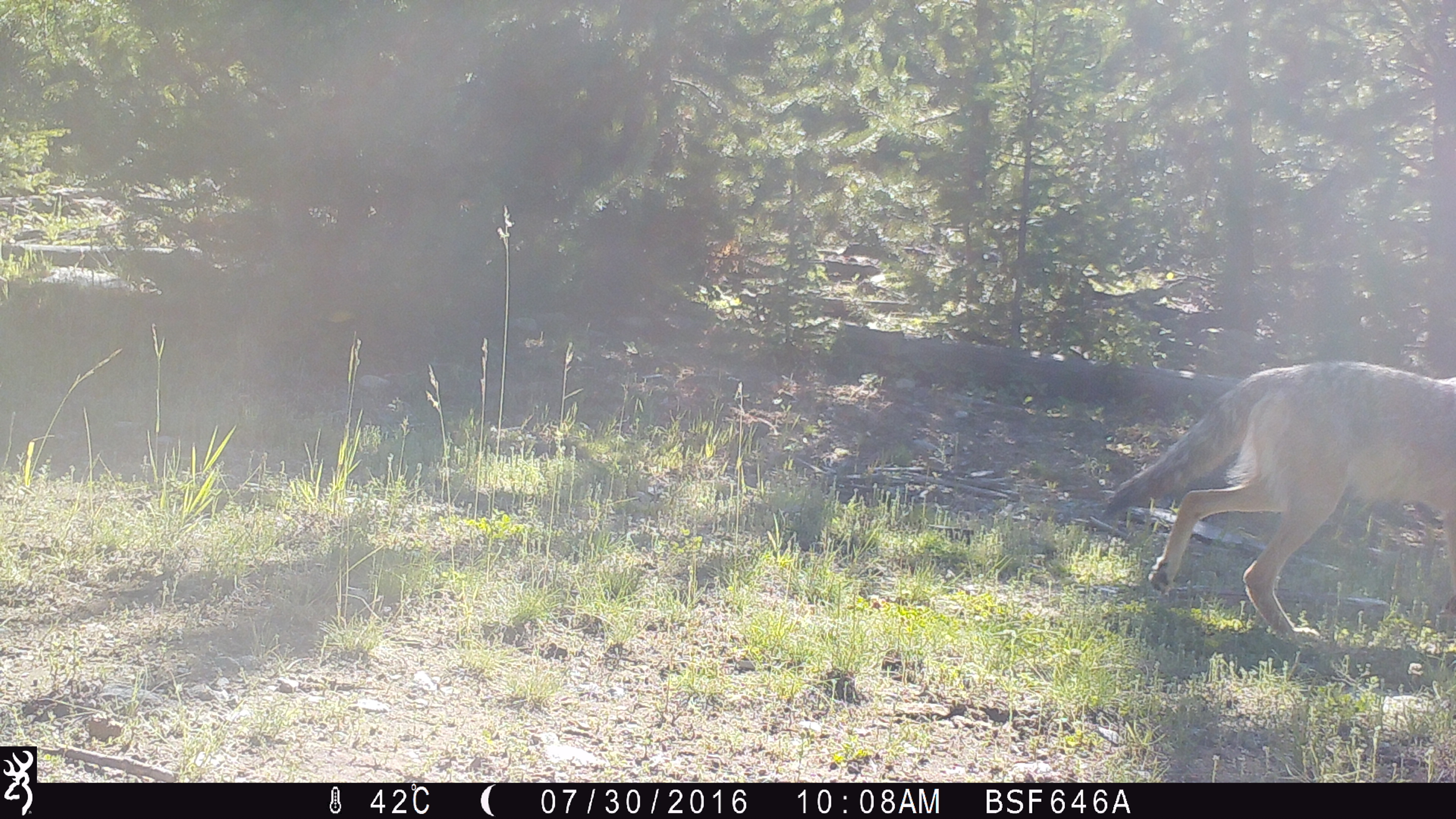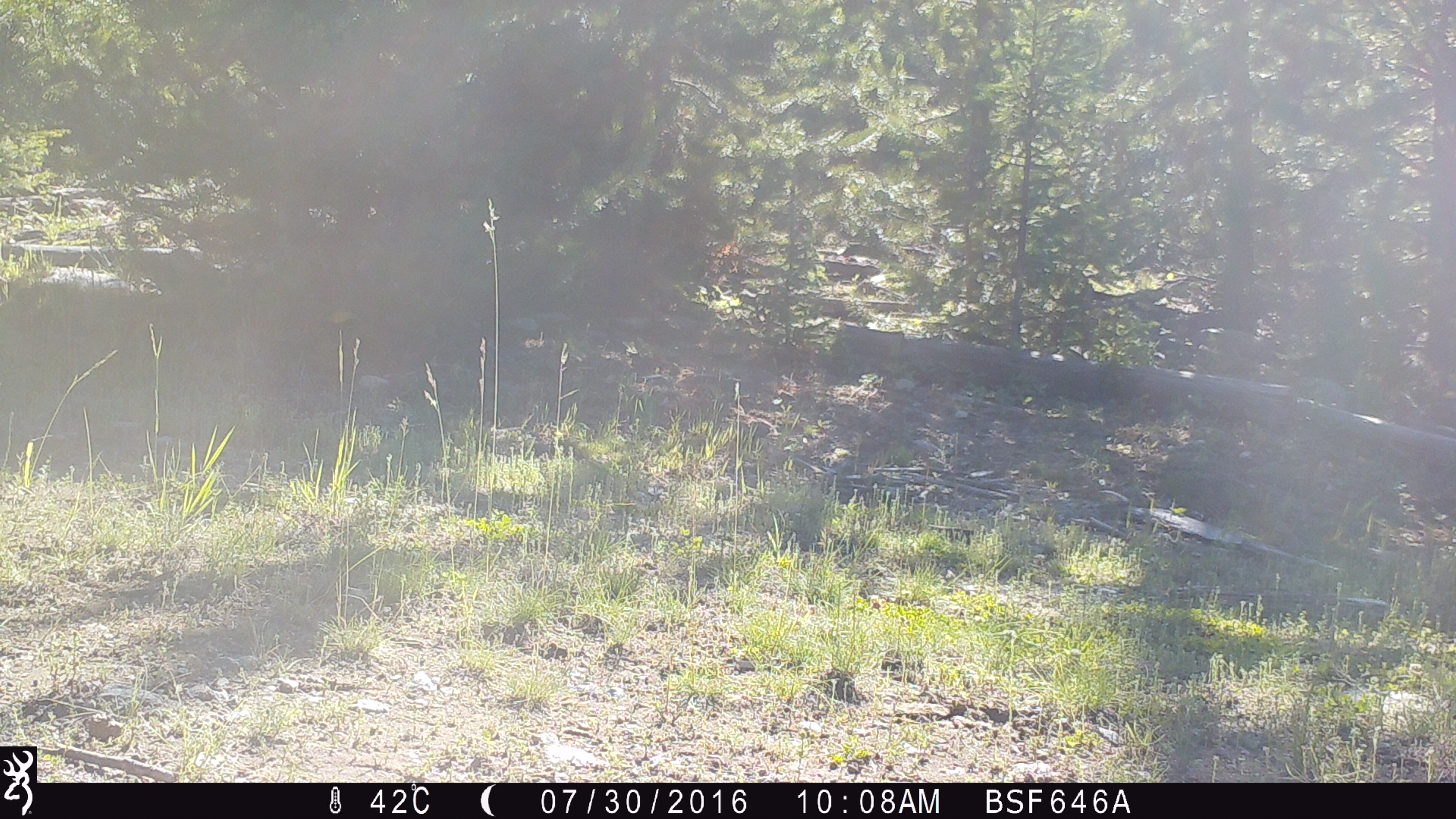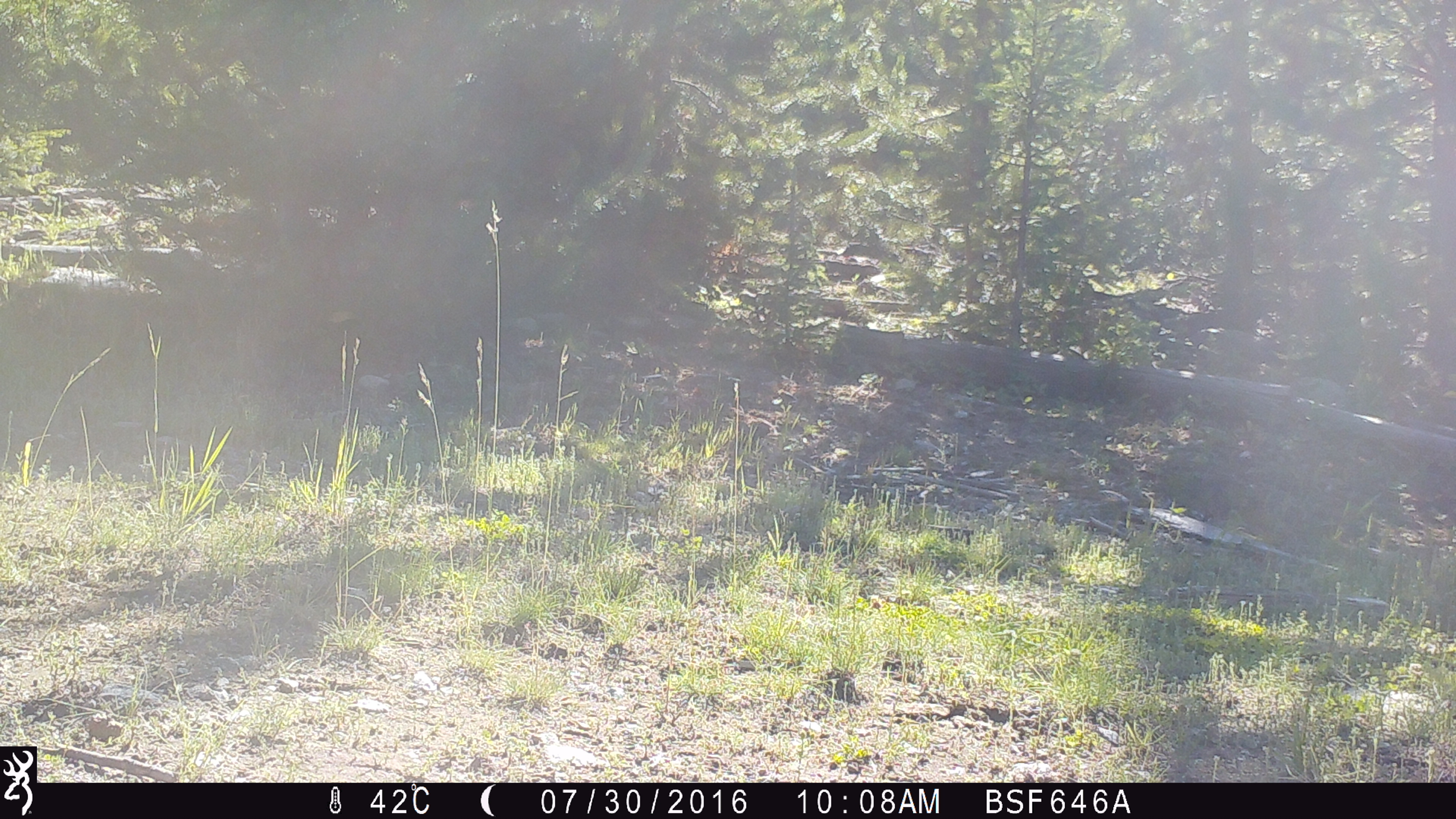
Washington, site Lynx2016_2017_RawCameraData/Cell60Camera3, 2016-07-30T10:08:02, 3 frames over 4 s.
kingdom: Animalia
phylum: Chordata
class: Mammalia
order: Carnivora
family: Canidae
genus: Canis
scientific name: Canis latrans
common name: coyote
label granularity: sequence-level